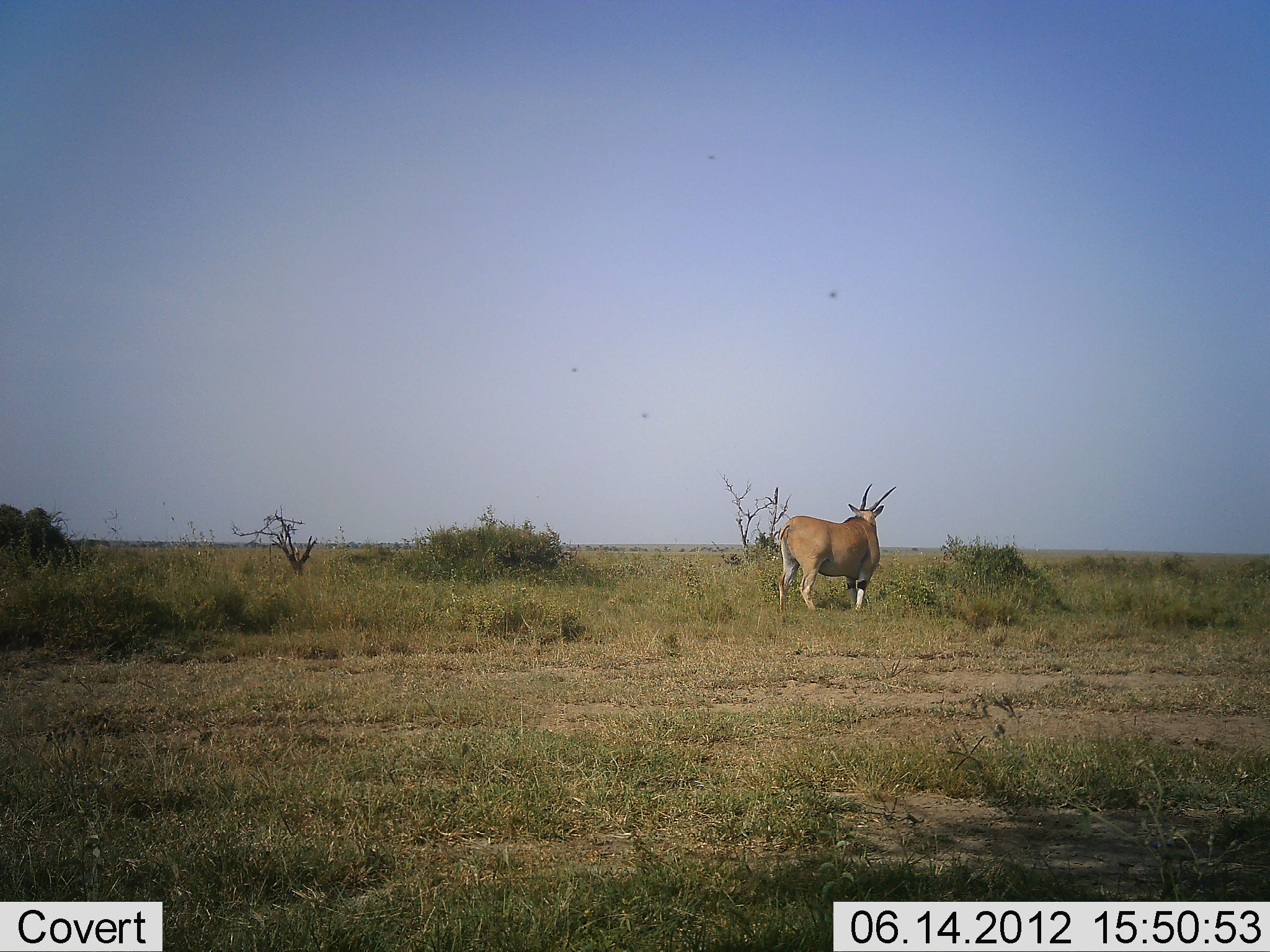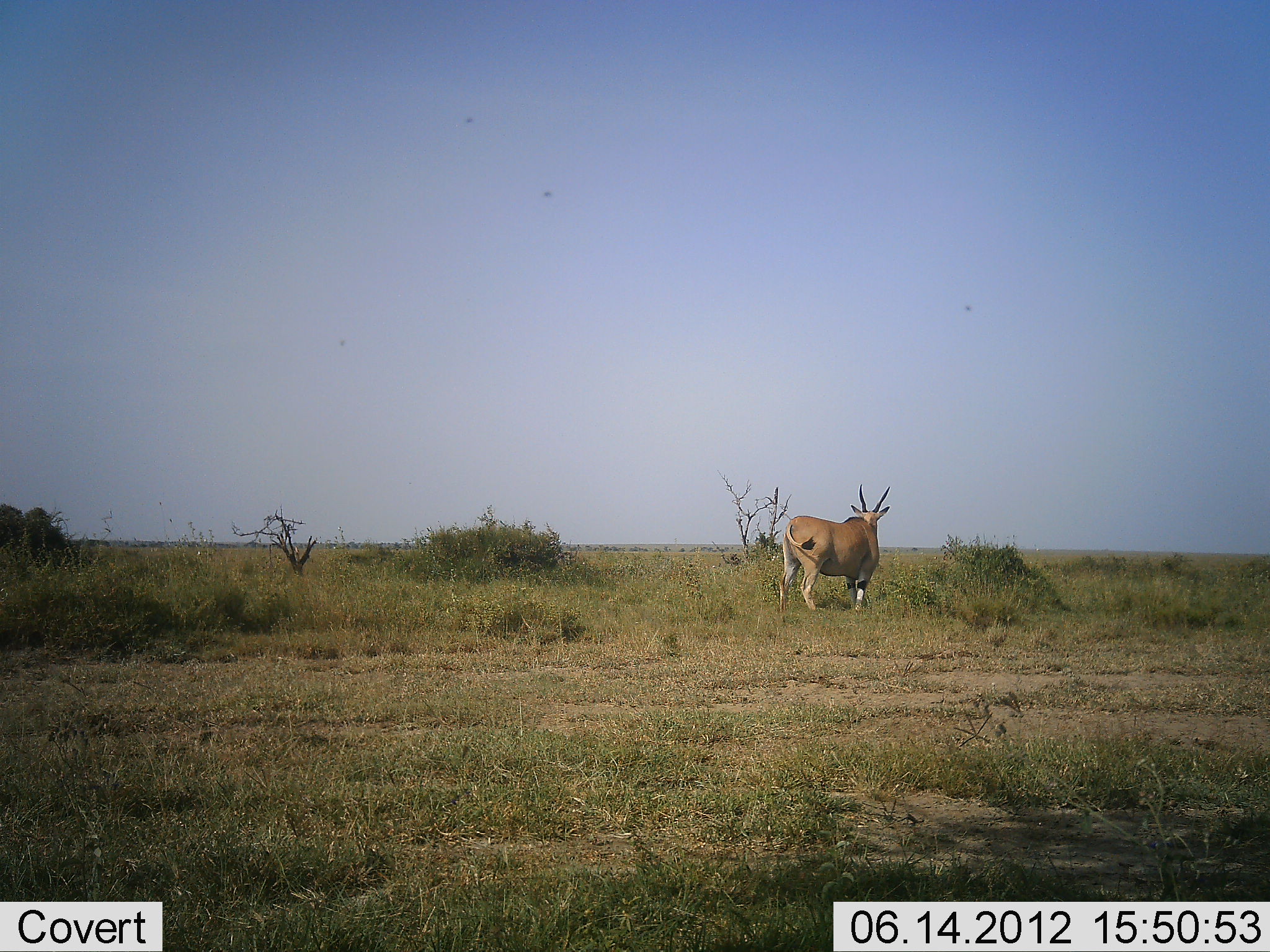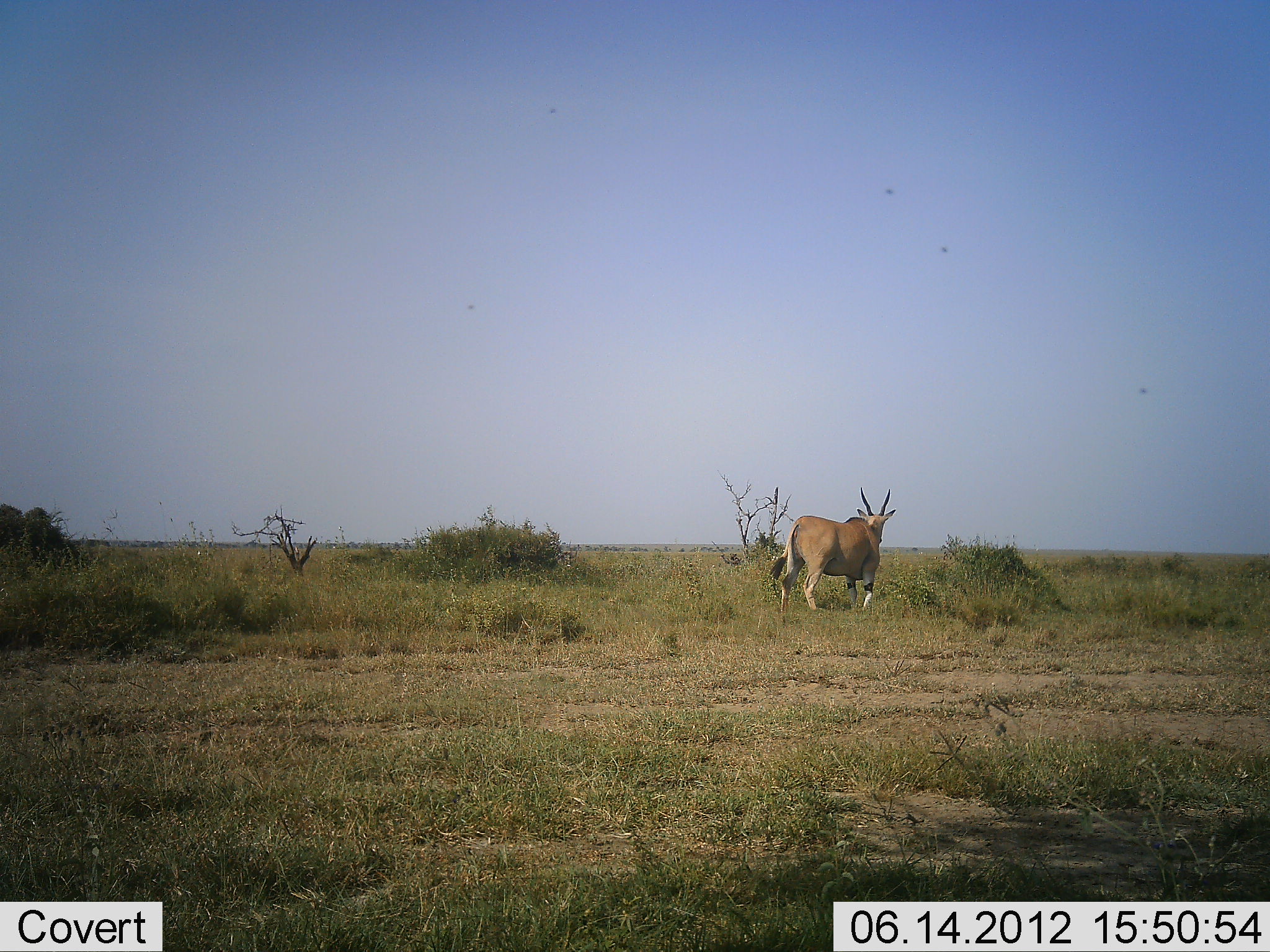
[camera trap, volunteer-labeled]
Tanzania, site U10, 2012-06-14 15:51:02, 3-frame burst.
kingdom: Animalia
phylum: Chordata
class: Mammalia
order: Artiodactyla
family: Bovidae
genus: Tragelaphus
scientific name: Tragelaphus oryx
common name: eland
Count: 1.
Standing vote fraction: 100%.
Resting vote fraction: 0%.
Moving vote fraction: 0%.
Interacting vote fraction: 0%.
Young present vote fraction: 0%.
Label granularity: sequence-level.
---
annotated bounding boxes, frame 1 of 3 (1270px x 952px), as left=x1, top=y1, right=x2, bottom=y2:
animal: left=773, top=481, right=898, bottom=617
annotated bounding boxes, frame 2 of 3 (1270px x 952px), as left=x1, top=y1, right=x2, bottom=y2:
animal: left=774, top=483, right=898, bottom=619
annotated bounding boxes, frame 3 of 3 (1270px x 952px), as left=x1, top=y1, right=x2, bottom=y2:
animal: left=766, top=485, right=897, bottom=624